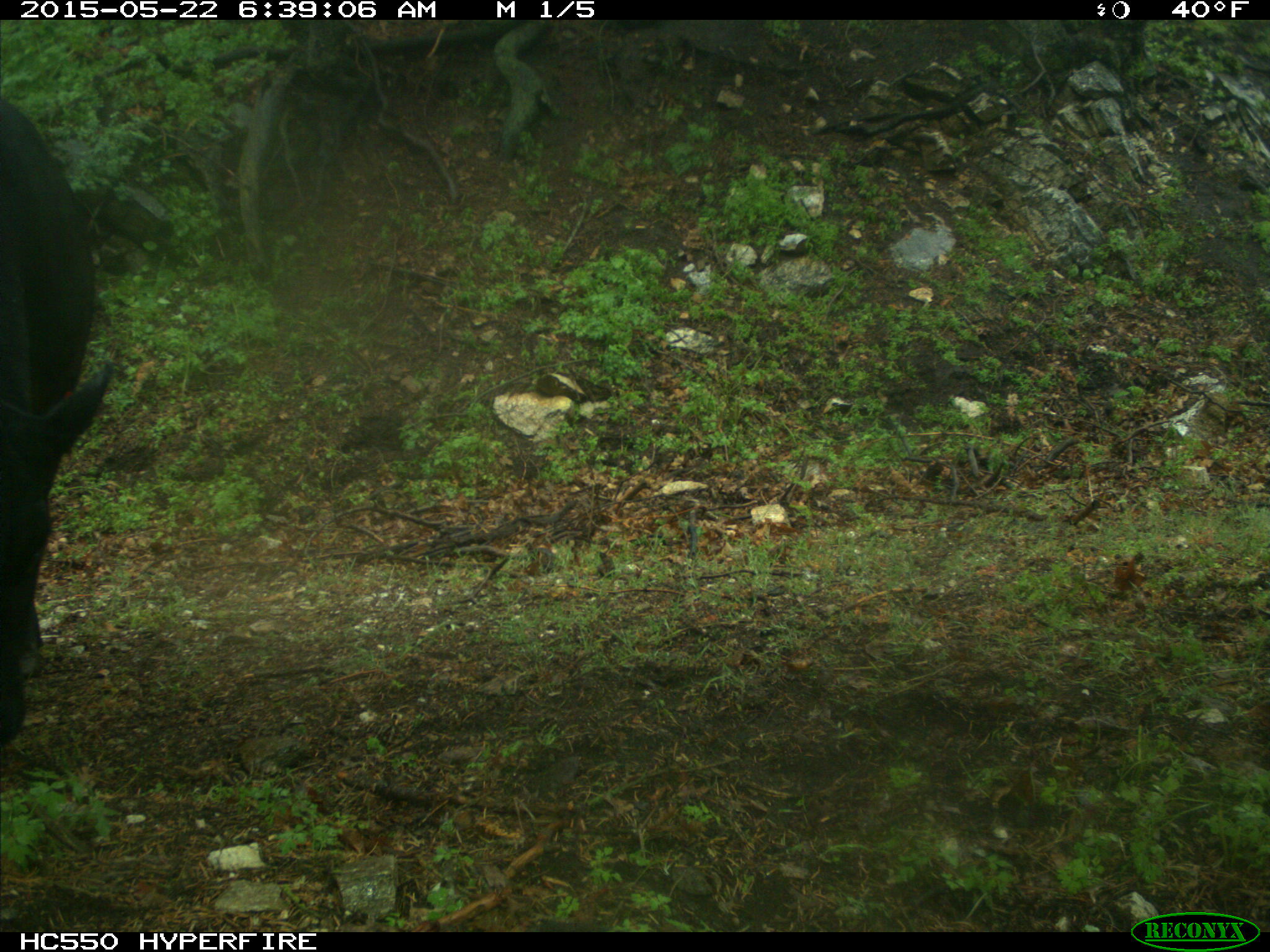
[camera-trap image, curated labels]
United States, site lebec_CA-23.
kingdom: Animalia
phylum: Chordata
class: Mammalia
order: Artiodactyla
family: Bovidae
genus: Bos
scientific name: Bos taurus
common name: domestic cow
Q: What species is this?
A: Bos taurus (domestic cow).